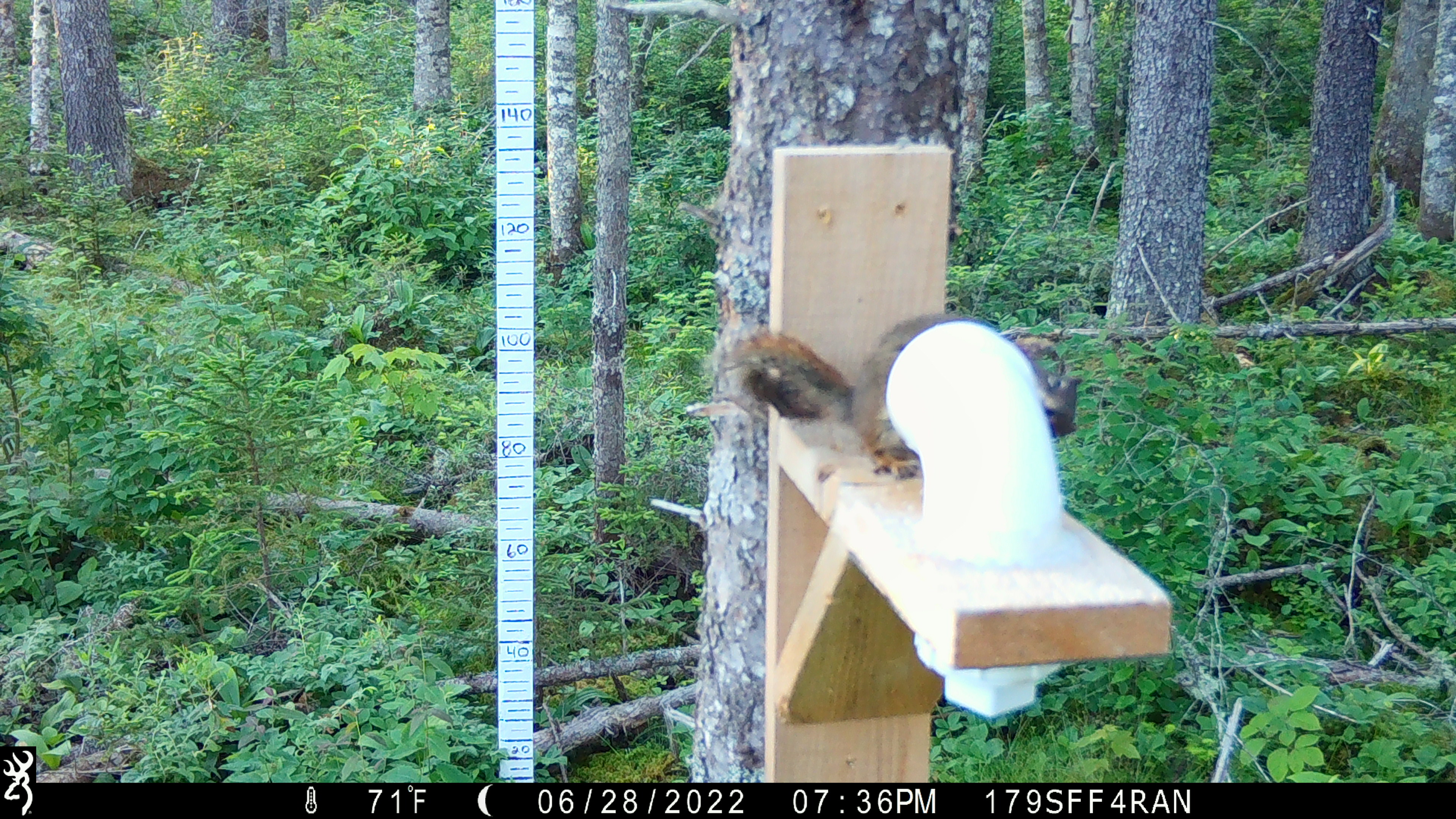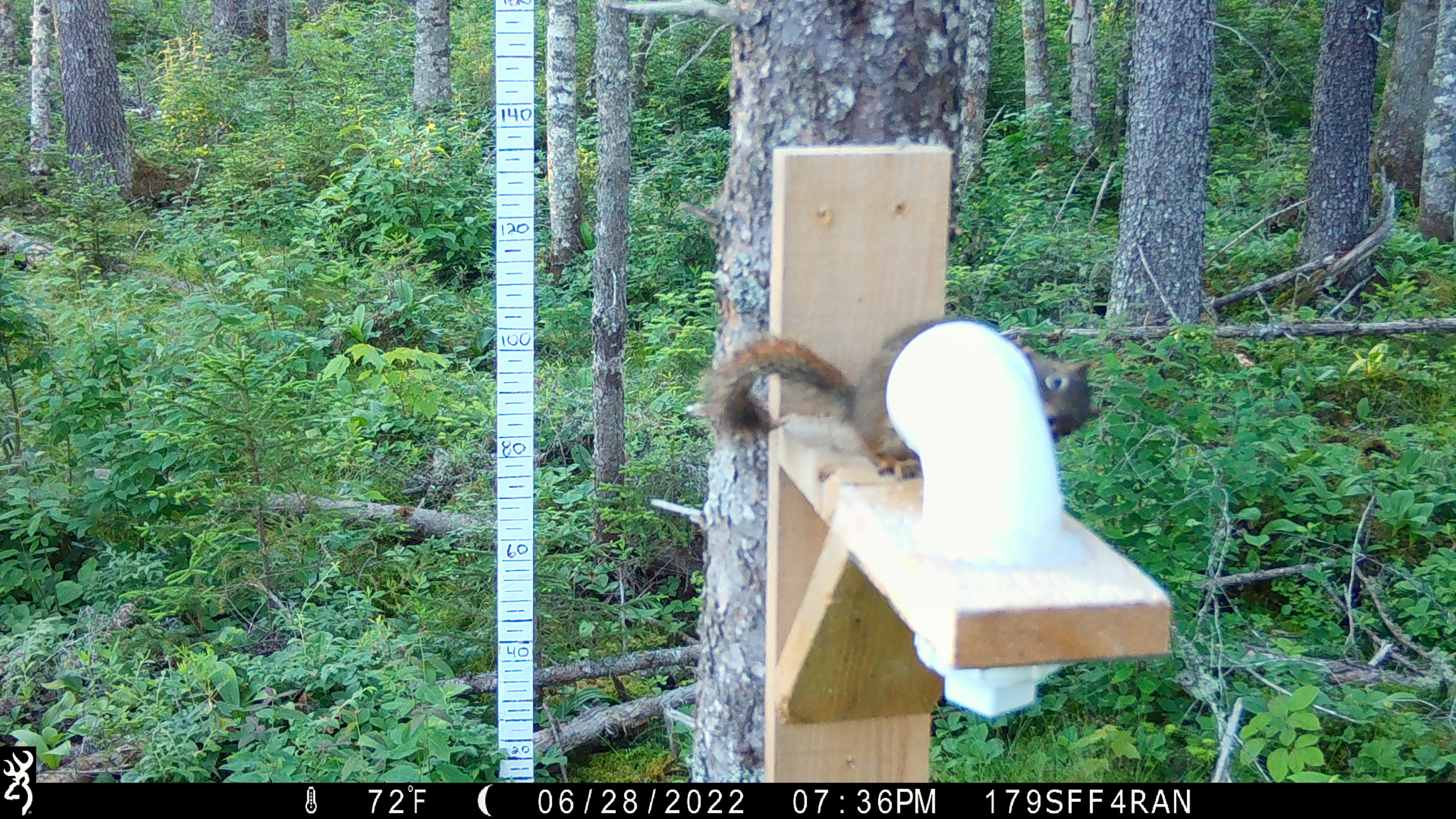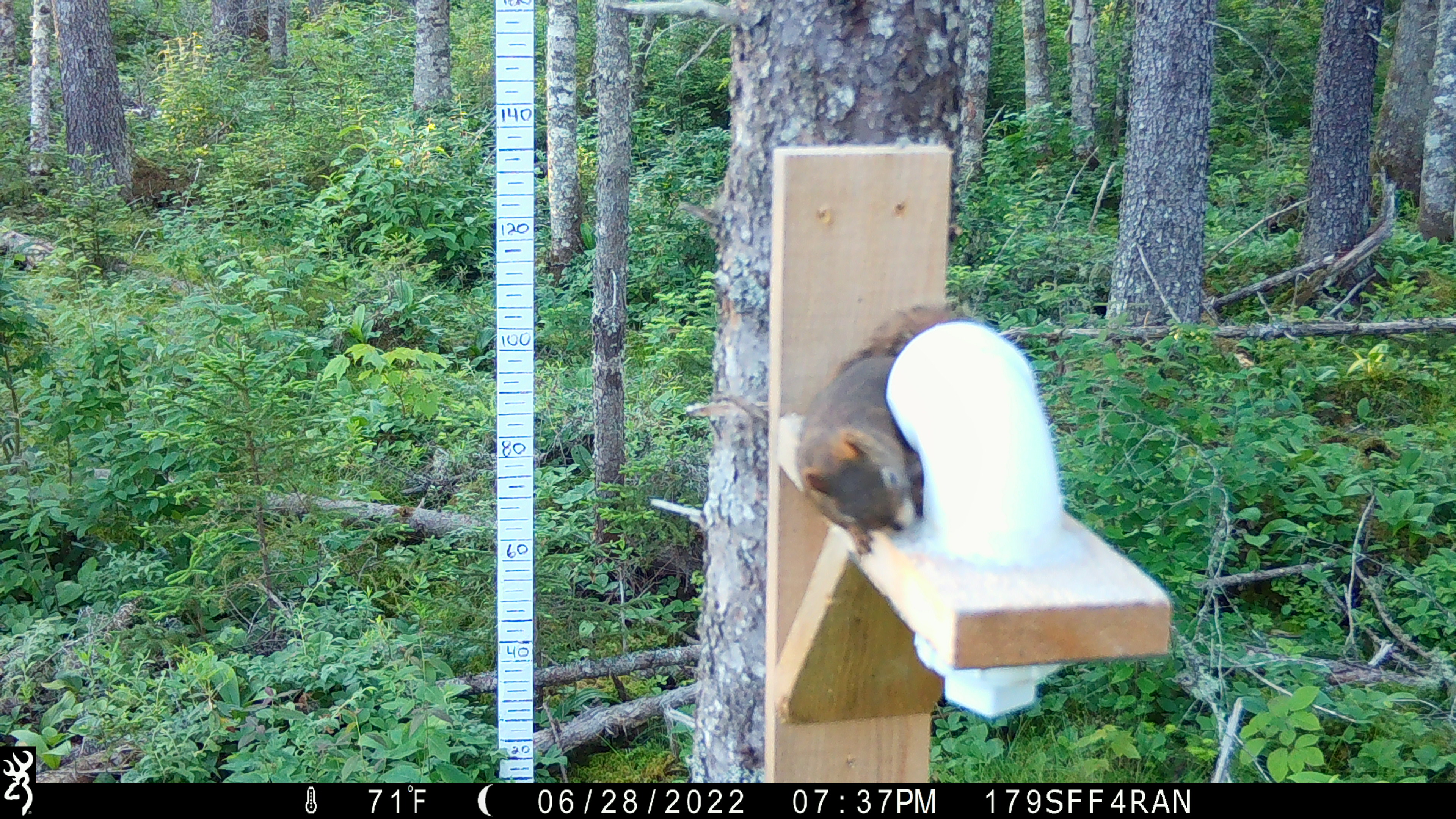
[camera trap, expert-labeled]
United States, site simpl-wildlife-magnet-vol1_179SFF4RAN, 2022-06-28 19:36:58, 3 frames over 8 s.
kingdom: Animalia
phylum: Chordata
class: Mammalia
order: Rodentia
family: Sciuridae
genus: Tamiasciurus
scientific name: Tamiasciurus hudsonicus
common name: red squirrel